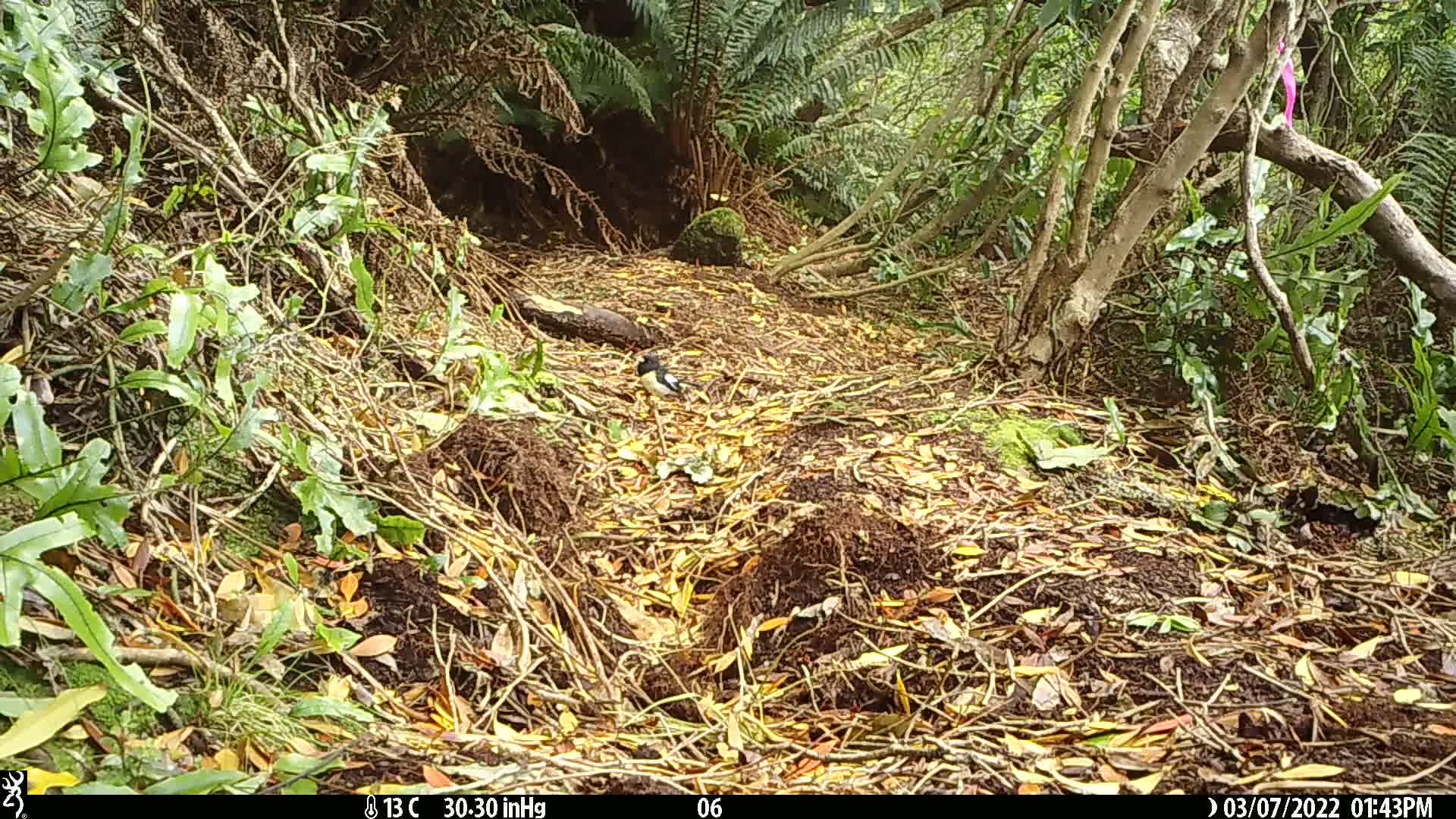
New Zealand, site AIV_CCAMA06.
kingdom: Animalia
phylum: Chordata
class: Aves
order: Passeriformes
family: Petroicidae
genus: Petroica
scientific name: Petroica macrocephala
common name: tomtit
Tomtit (Petroica macrocephala).